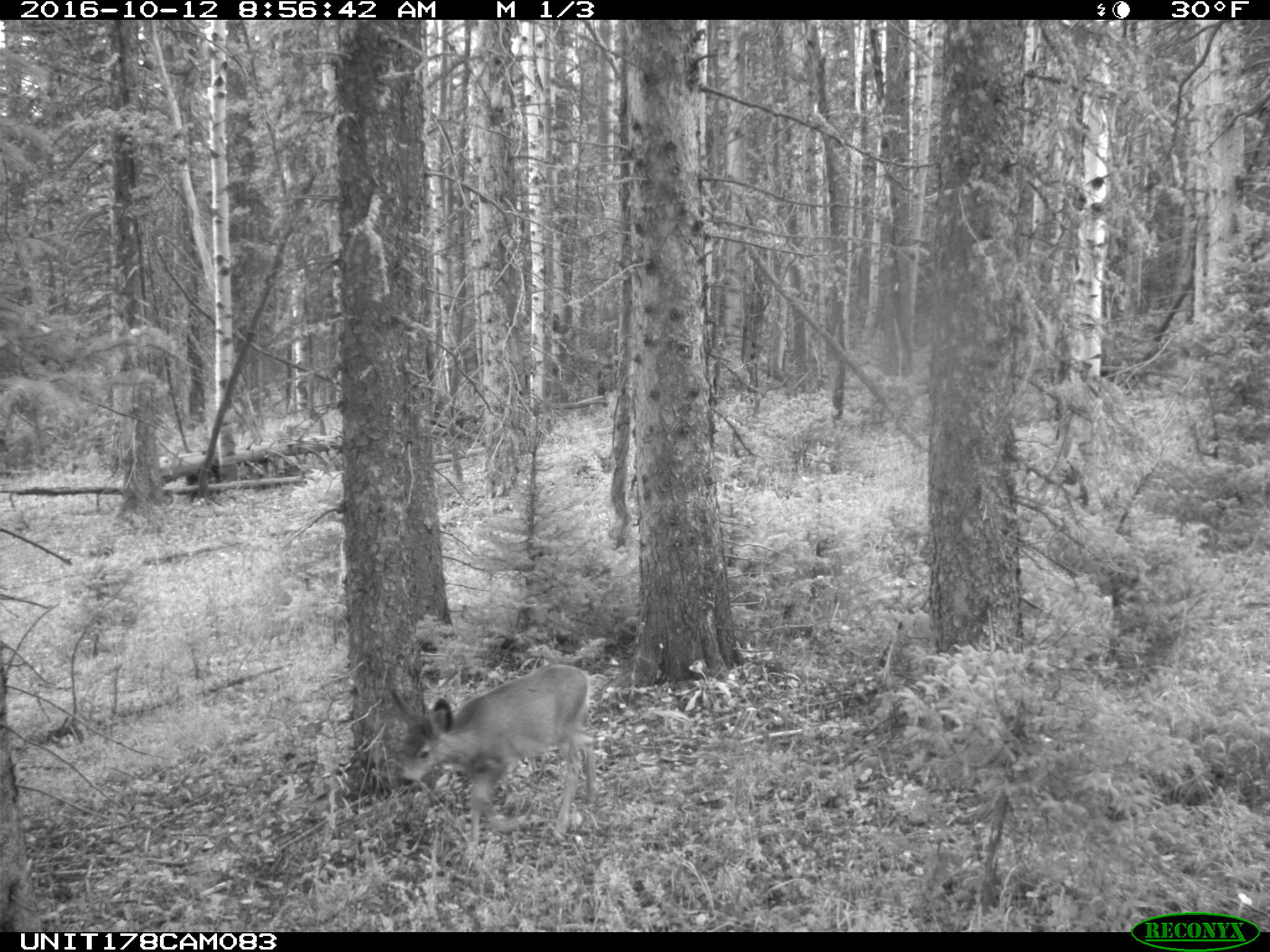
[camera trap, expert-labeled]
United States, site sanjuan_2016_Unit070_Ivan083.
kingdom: Animalia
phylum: Chordata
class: Mammalia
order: Artiodactyla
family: Cervidae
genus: Odocoileus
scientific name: Odocoileus hemionus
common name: mule deer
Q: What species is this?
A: Odocoileus hemionus (mule deer).